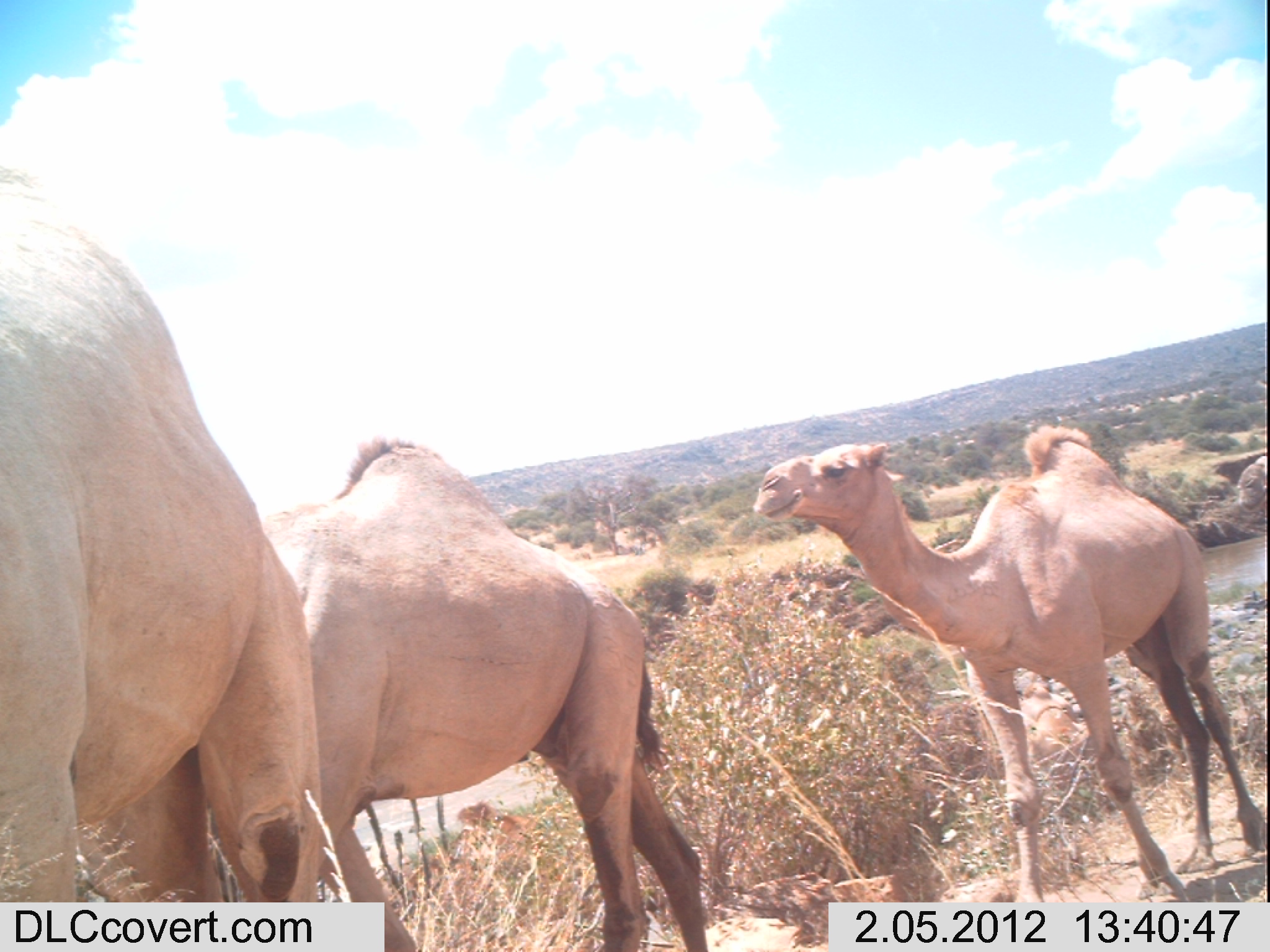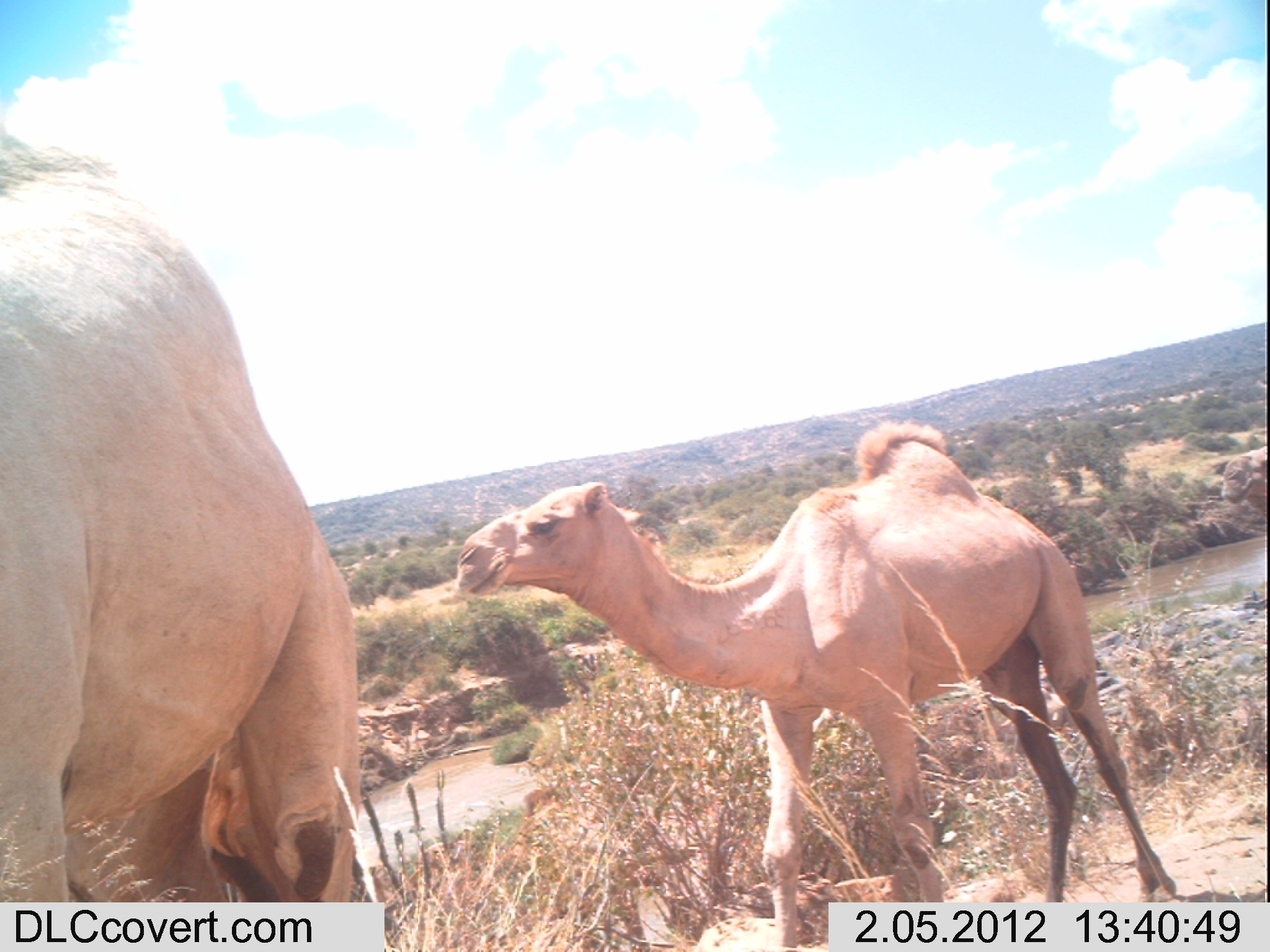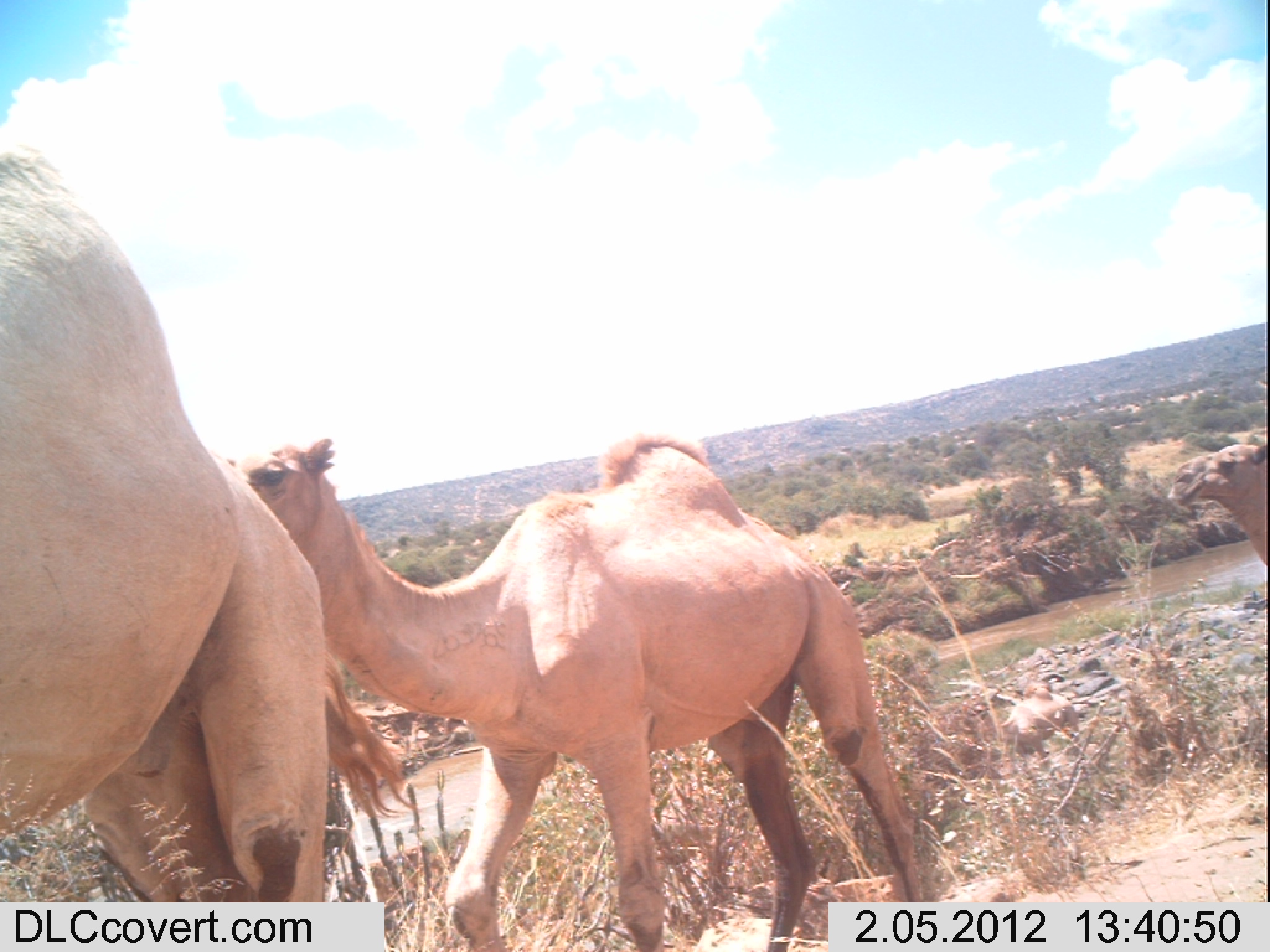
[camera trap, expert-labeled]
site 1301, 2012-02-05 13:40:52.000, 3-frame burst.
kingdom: Animalia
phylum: Chordata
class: Mammalia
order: Artiodactyla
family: Camelidae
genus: Camelus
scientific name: Camelus dromedarius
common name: dromedary camel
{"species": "Camelus dromedarius (dromedary camel)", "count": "5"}